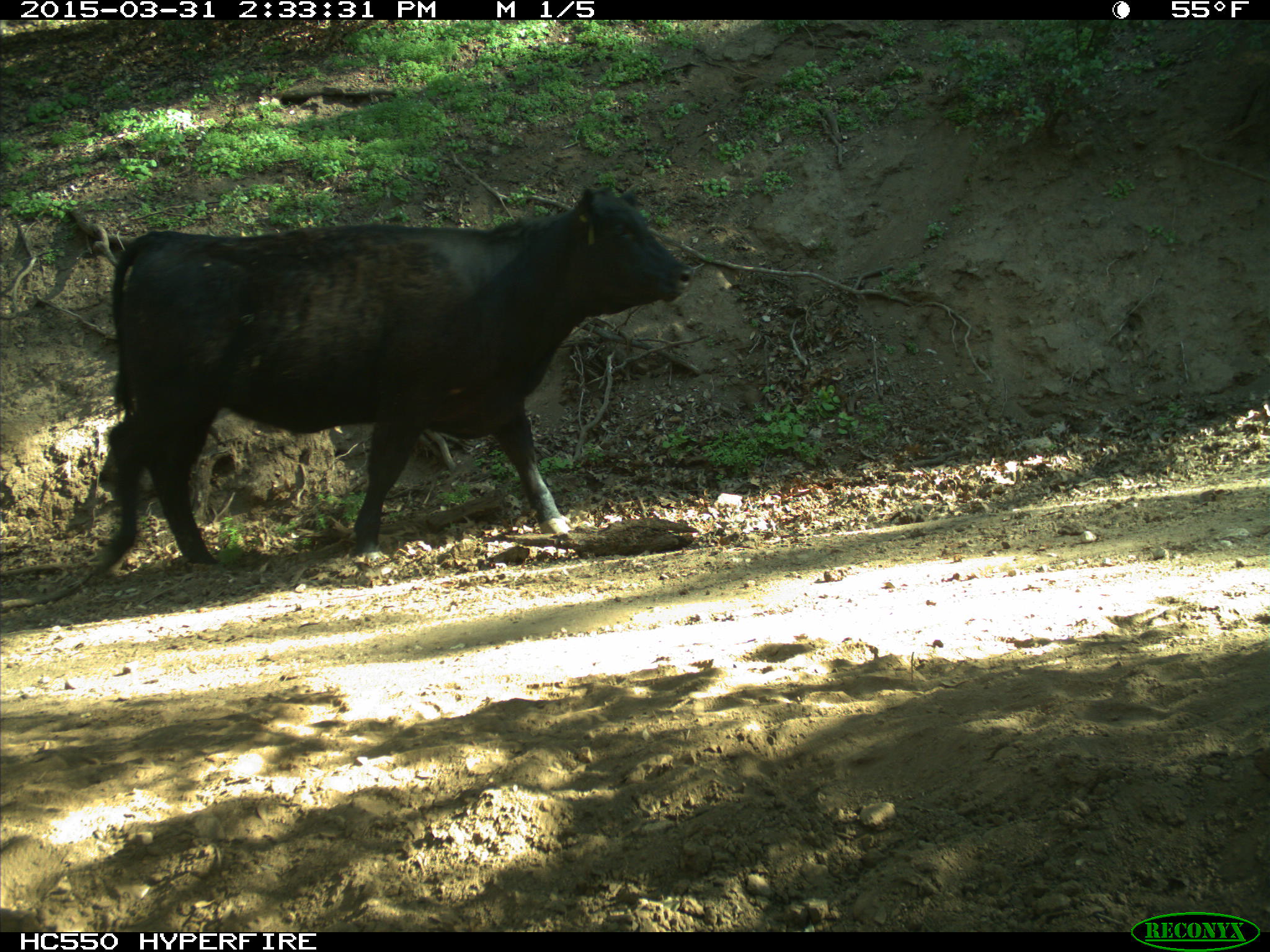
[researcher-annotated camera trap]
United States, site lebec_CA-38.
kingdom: Animalia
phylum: Chordata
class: Mammalia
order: Artiodactyla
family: Bovidae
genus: Bos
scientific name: Bos taurus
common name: domestic cow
Bos taurus (domestic cow).